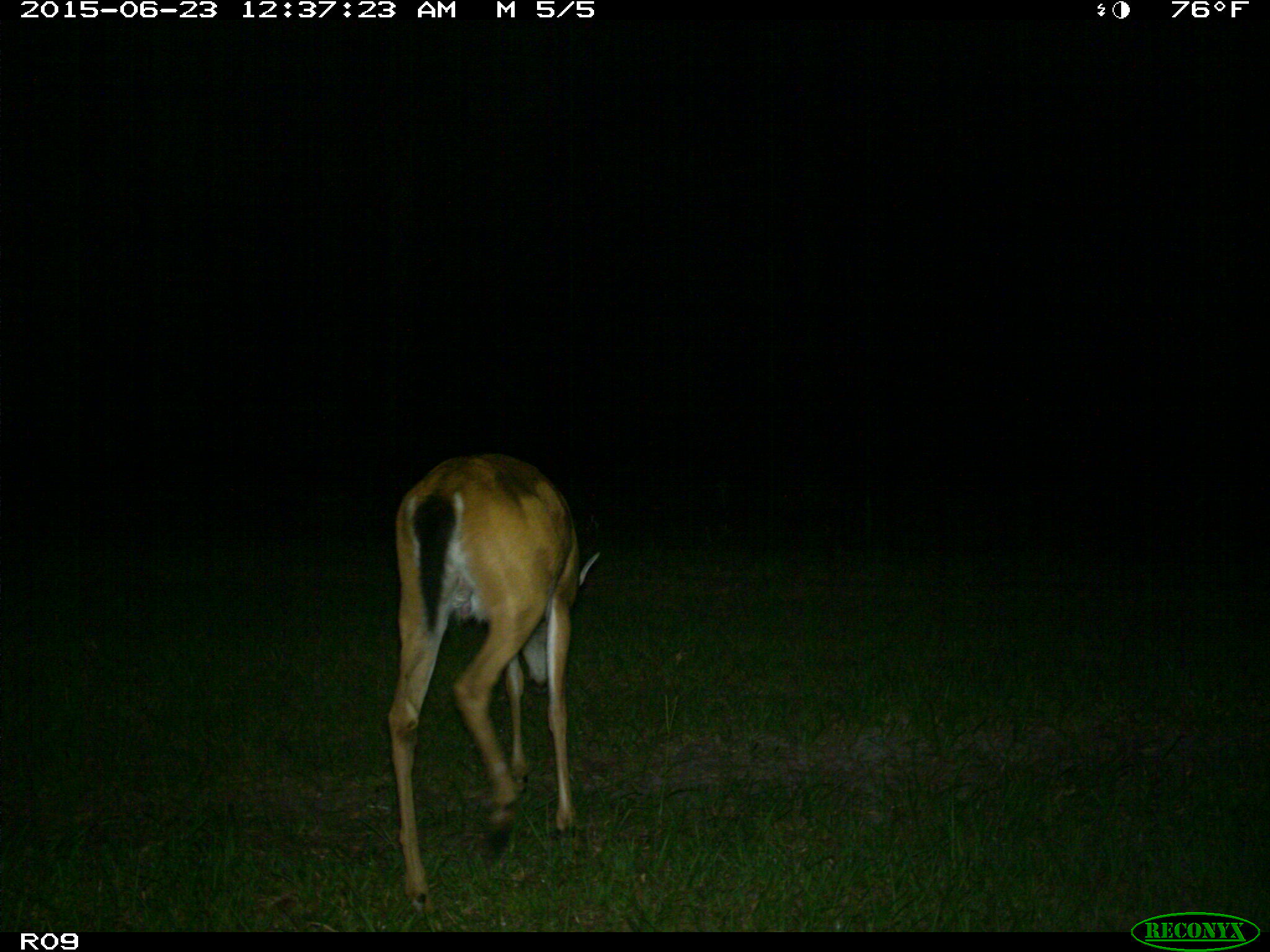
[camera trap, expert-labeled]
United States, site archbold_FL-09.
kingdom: Animalia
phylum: Chordata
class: Mammalia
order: Artiodactyla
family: Cervidae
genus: Odocoileus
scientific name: Odocoileus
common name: deer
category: unidentified deer